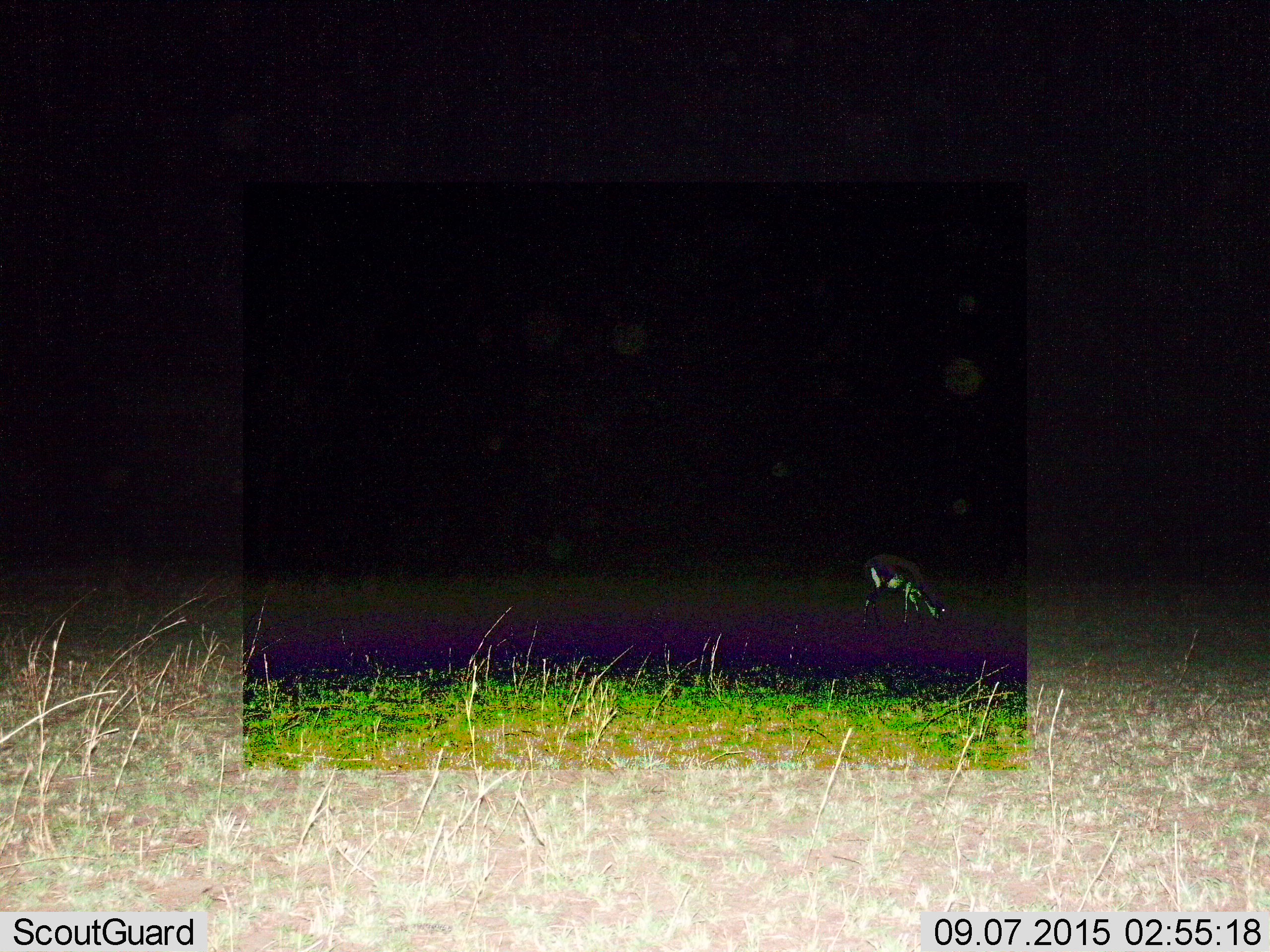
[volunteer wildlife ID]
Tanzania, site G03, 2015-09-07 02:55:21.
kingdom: Animalia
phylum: Chordata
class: Mammalia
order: Artiodactyla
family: Bovidae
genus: Eudorcas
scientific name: Eudorcas thomsonii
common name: thomson's gazelle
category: gazellethomsons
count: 1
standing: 29%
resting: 0%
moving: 6%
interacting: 0%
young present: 12%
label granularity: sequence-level